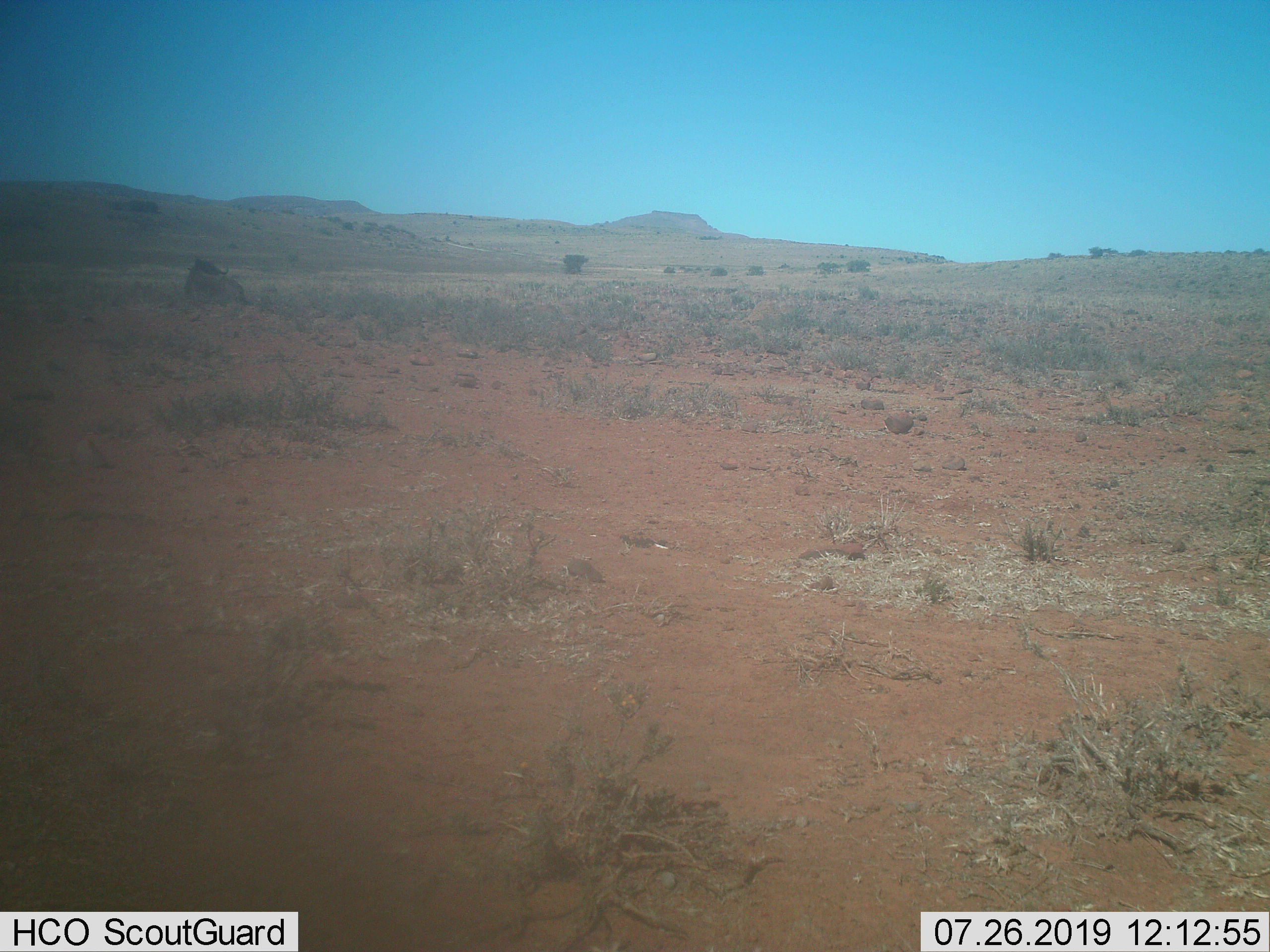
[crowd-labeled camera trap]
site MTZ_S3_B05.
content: unidentified animal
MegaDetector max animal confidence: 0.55